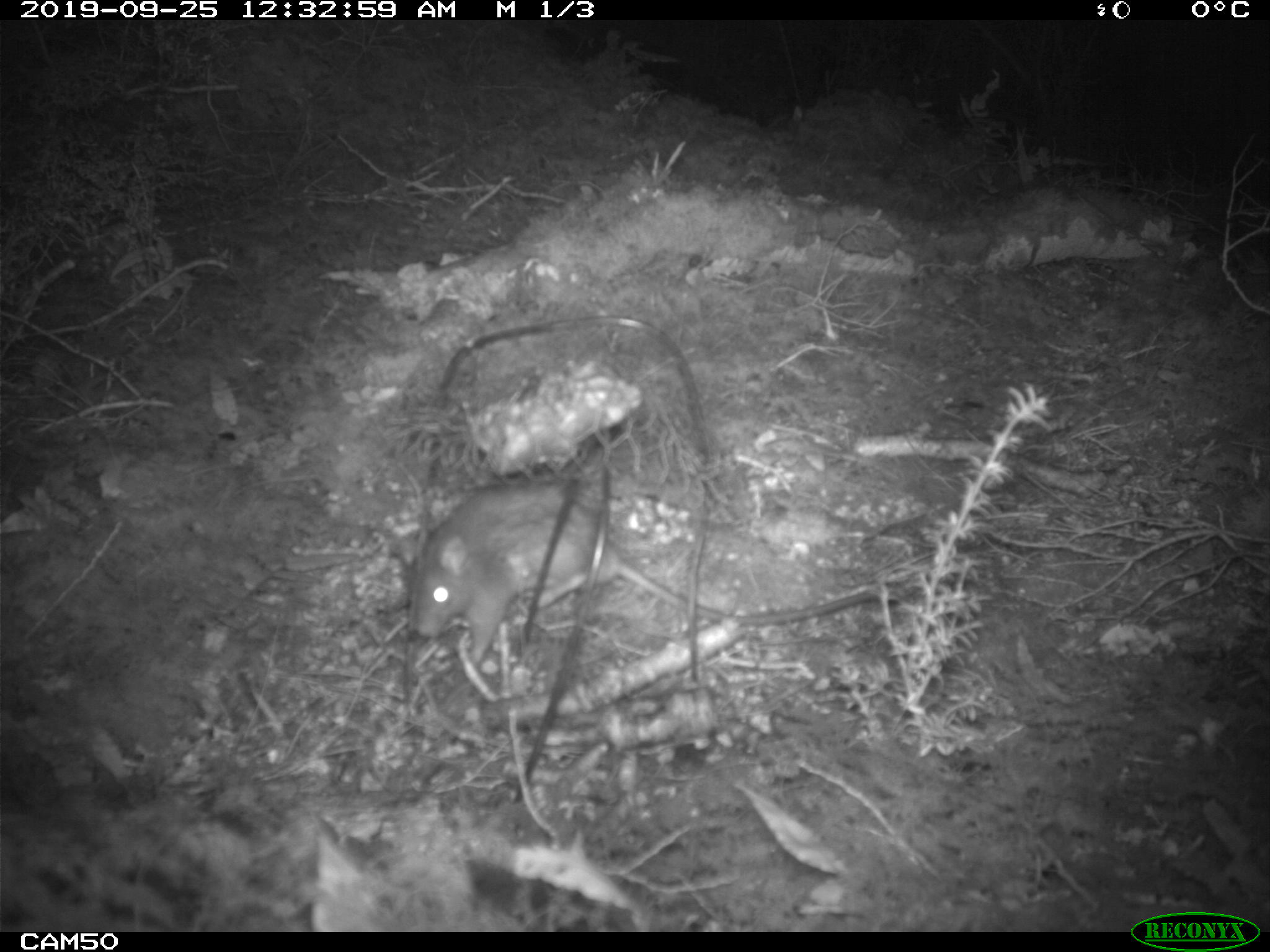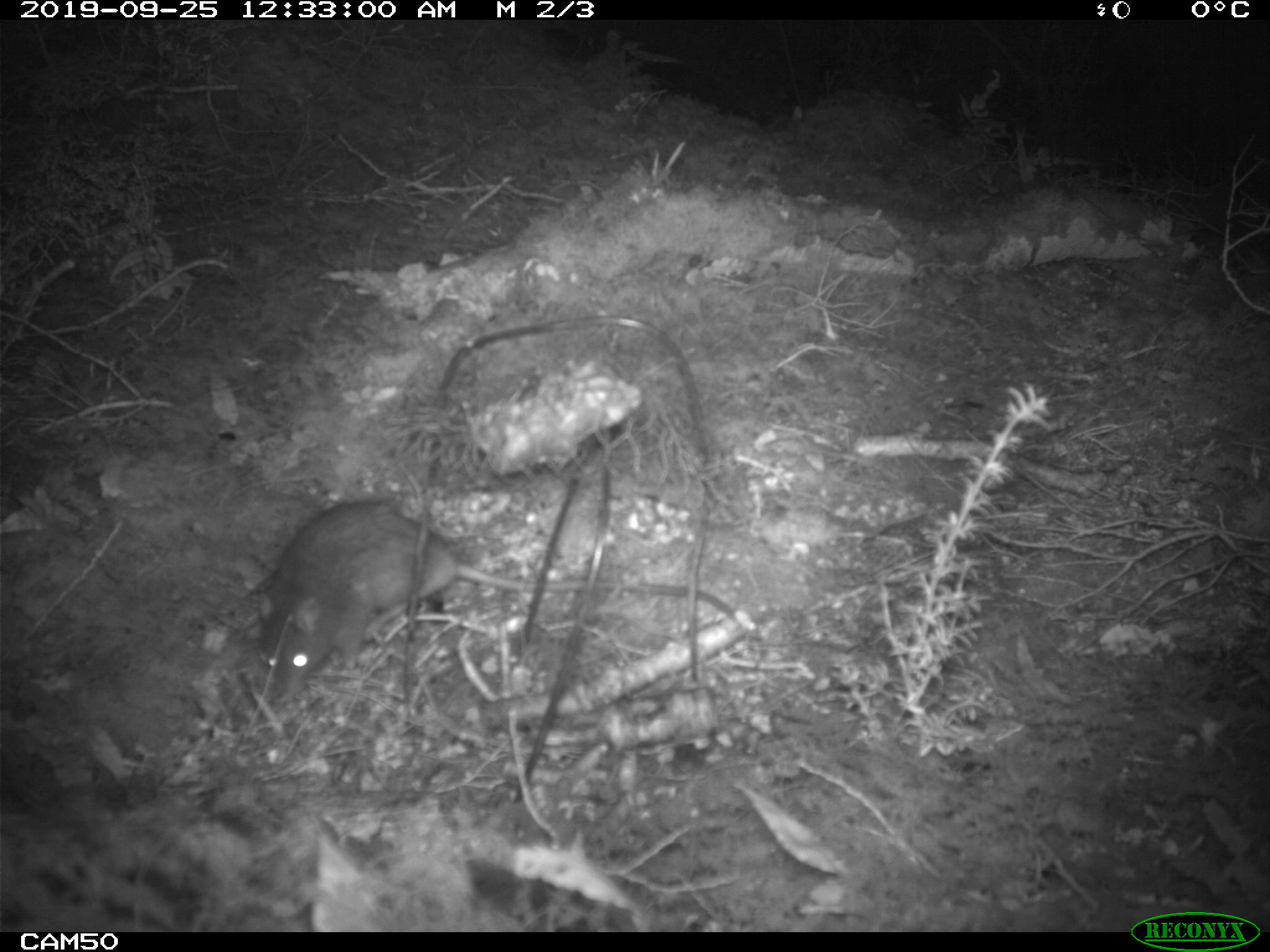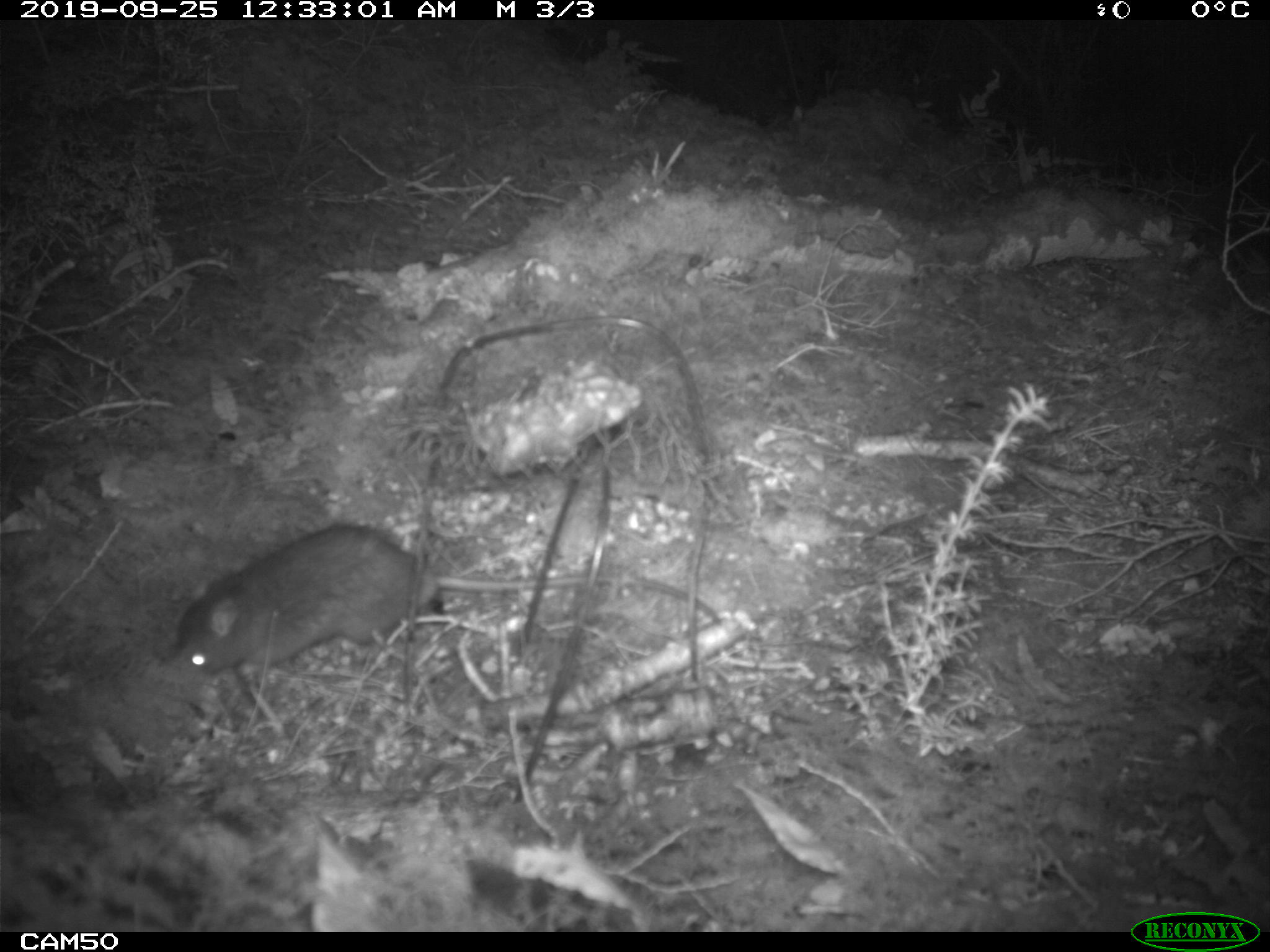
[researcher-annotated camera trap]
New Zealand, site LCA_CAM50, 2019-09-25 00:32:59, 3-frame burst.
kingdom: Animalia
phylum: Chordata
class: Mammalia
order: Rodentia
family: Muridae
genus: Rattus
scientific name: Rattus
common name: rat